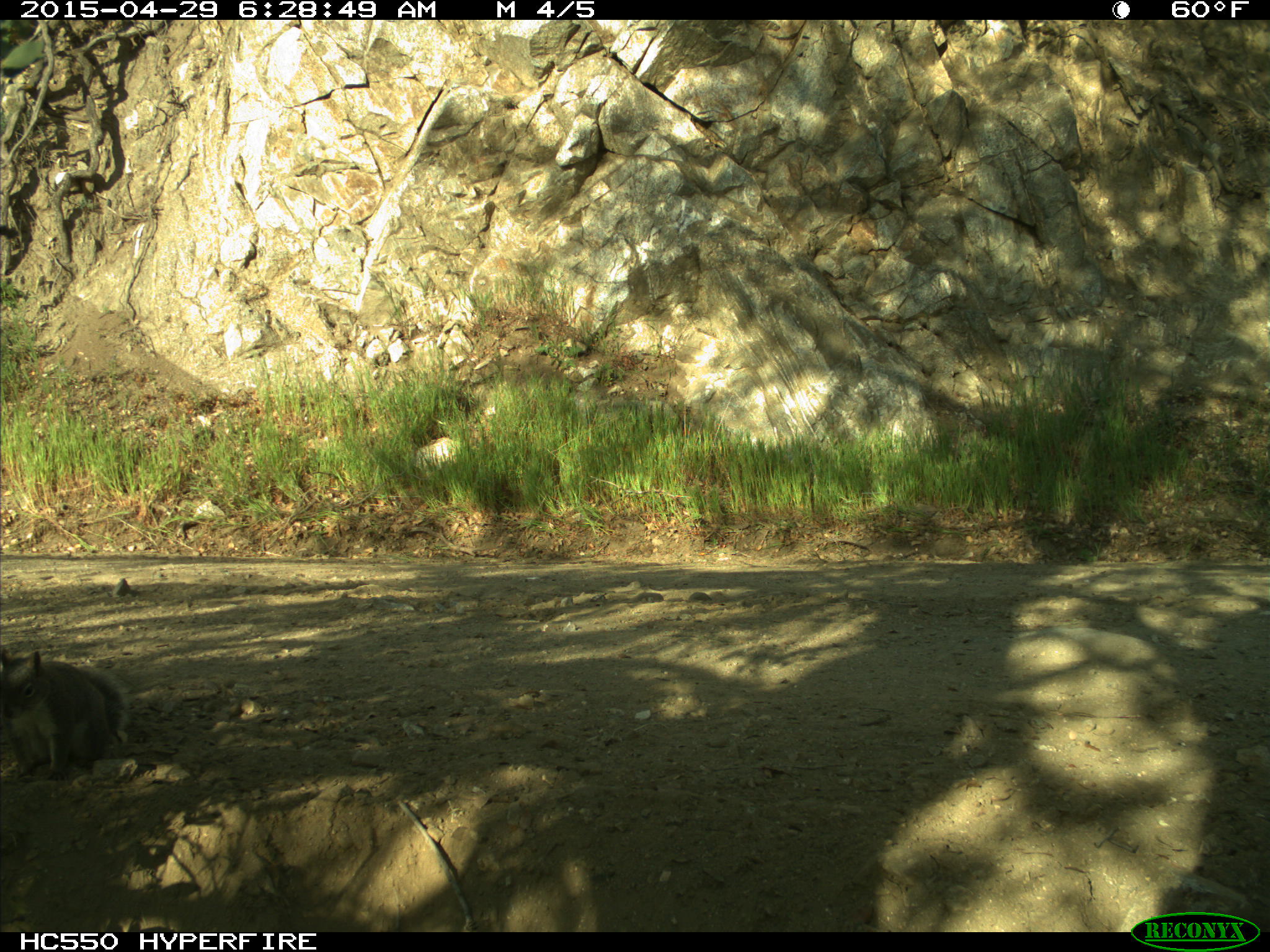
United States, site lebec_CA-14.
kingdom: Animalia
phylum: Chordata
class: Mammalia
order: Rodentia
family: Sciuridae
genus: Sciurus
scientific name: Sciurus carolinensis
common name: eastern gray squirrel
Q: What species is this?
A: Sciurus carolinensis (eastern gray squirrel).